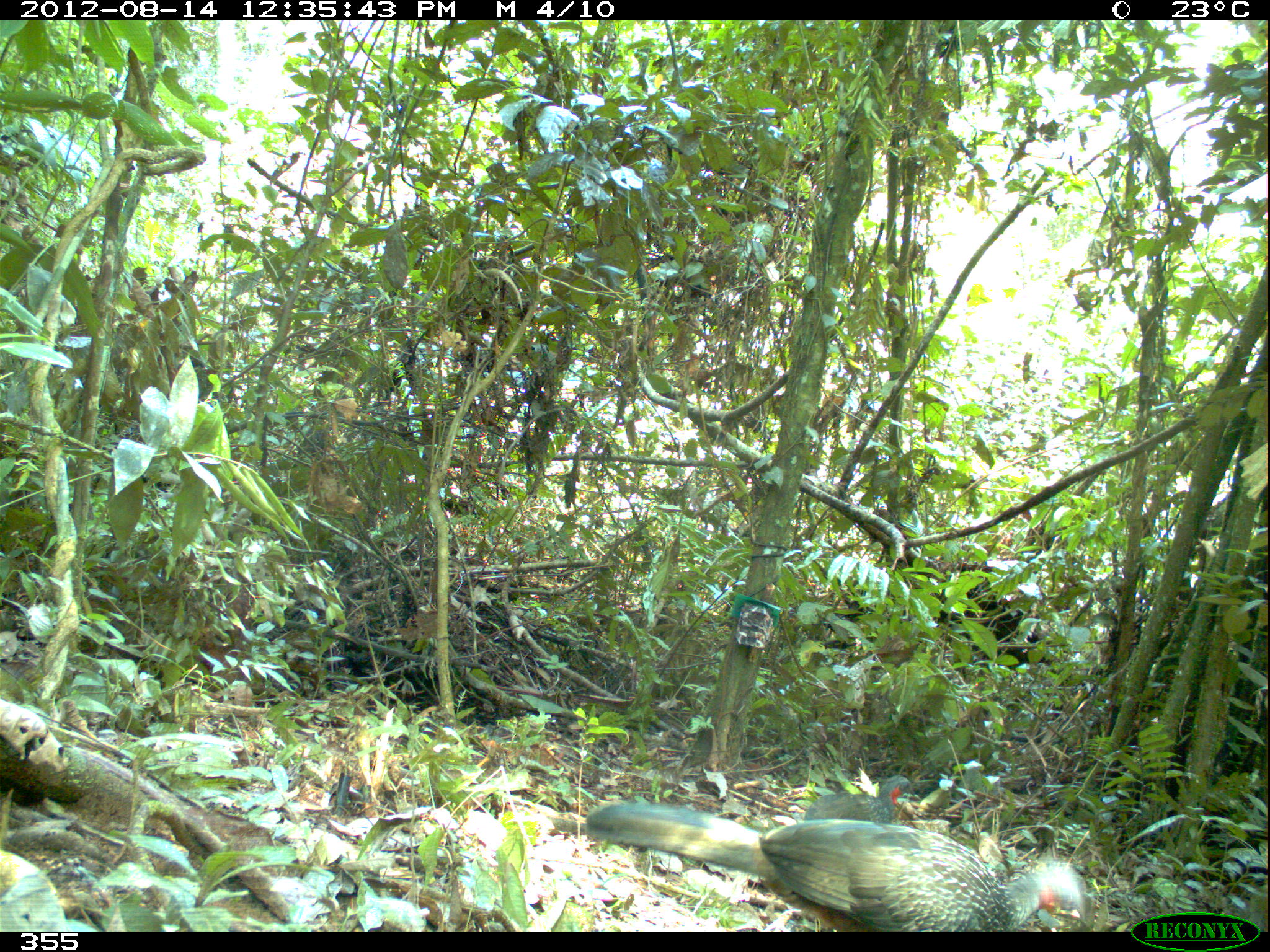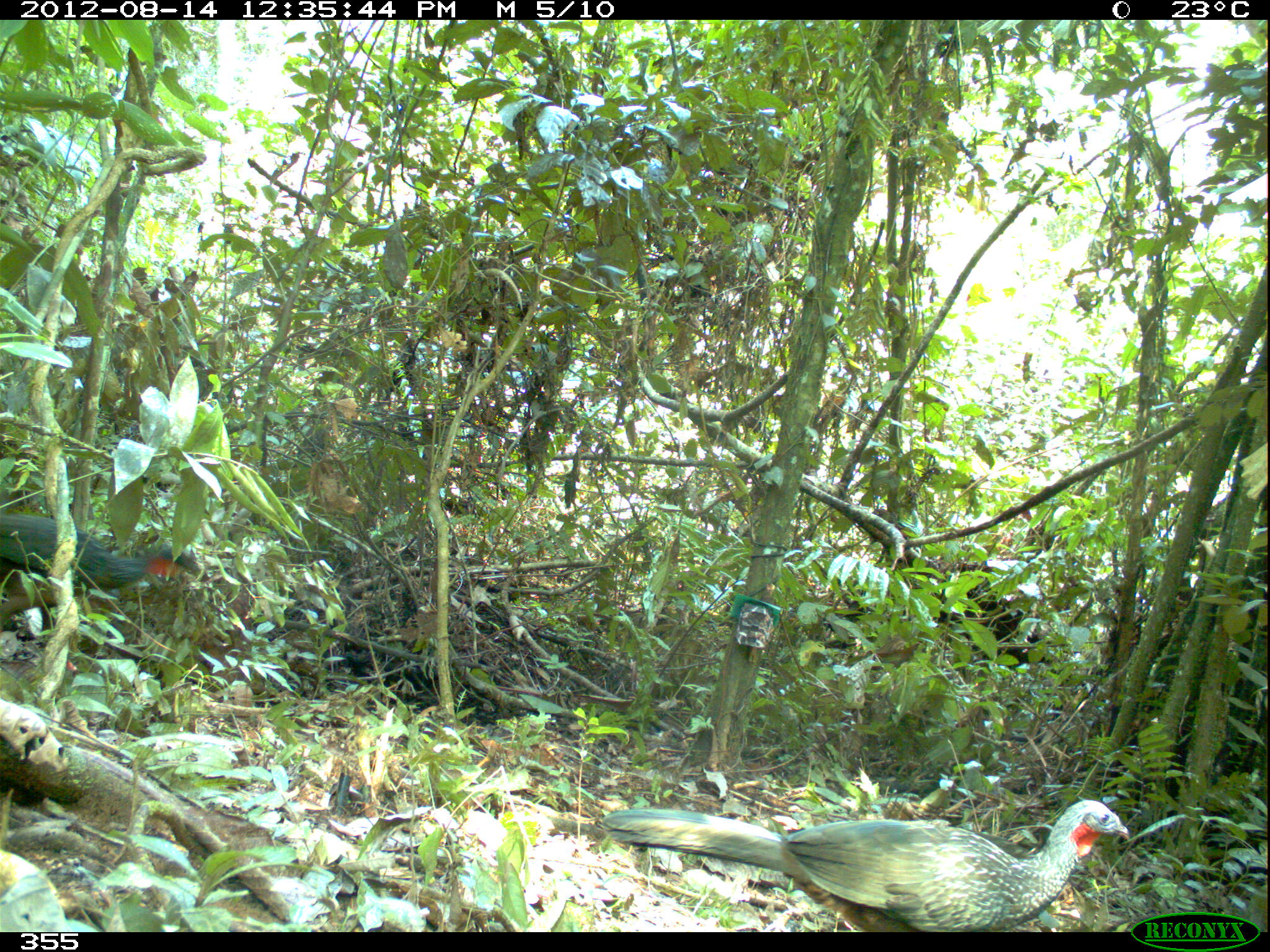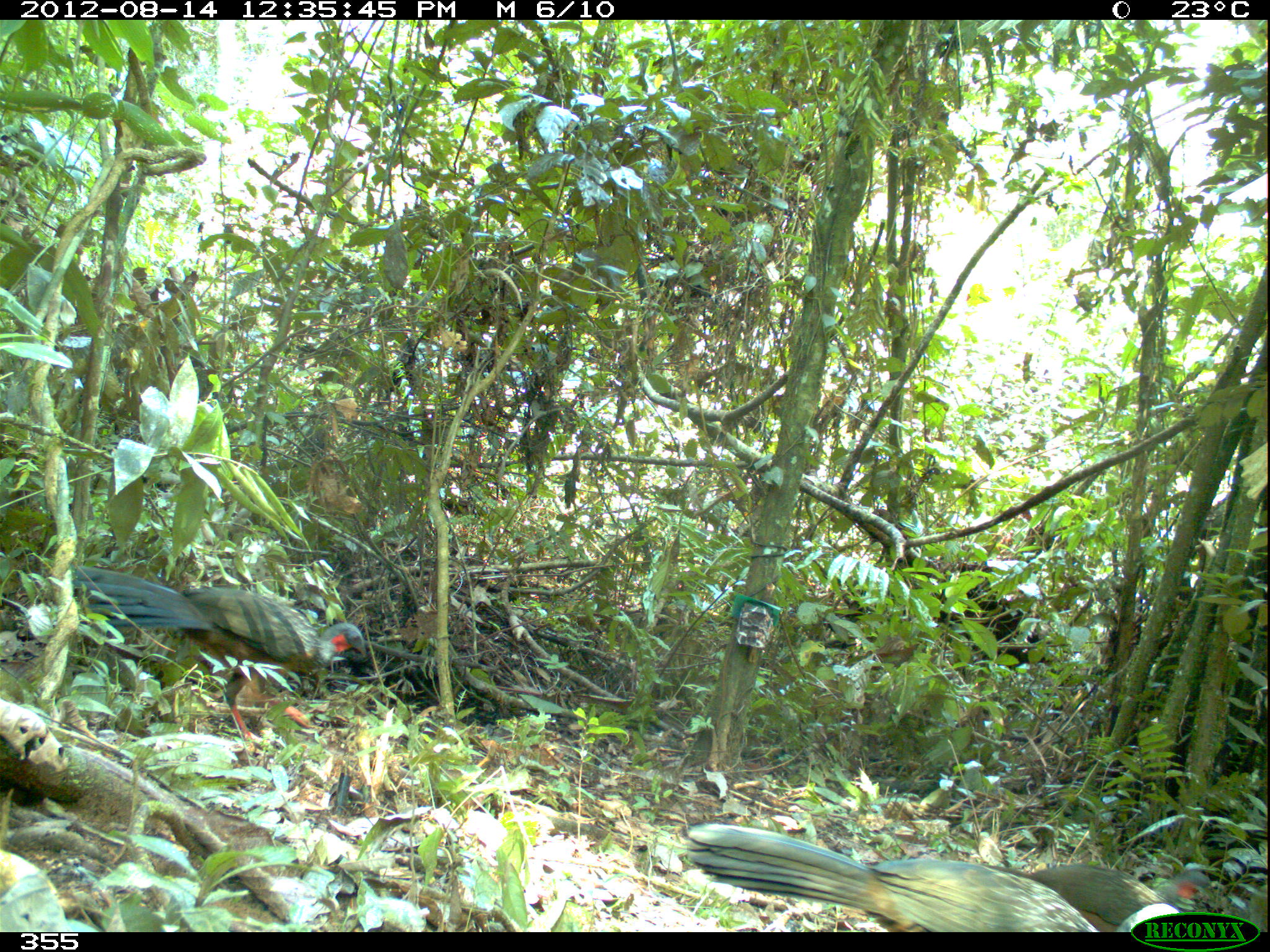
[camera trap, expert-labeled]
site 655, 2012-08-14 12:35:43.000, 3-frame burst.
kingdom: Animalia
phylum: Chordata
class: Aves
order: Galliformes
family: Cracidae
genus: Penelope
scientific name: Penelope jacquacu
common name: spix's guan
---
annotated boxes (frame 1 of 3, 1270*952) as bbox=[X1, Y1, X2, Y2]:
penelope jacquacu: bbox=[545, 801, 1091, 932]; bbox=[803, 776, 917, 824]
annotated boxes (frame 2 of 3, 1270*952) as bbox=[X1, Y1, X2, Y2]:
penelope jacquacu: bbox=[598, 797, 1131, 931]; bbox=[0, 511, 209, 673]; bbox=[972, 823, 1054, 863]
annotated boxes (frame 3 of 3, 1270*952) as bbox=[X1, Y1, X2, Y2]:
penelope jacquacu: bbox=[70, 563, 378, 752]; bbox=[683, 821, 1179, 931]; bbox=[985, 862, 1220, 932]